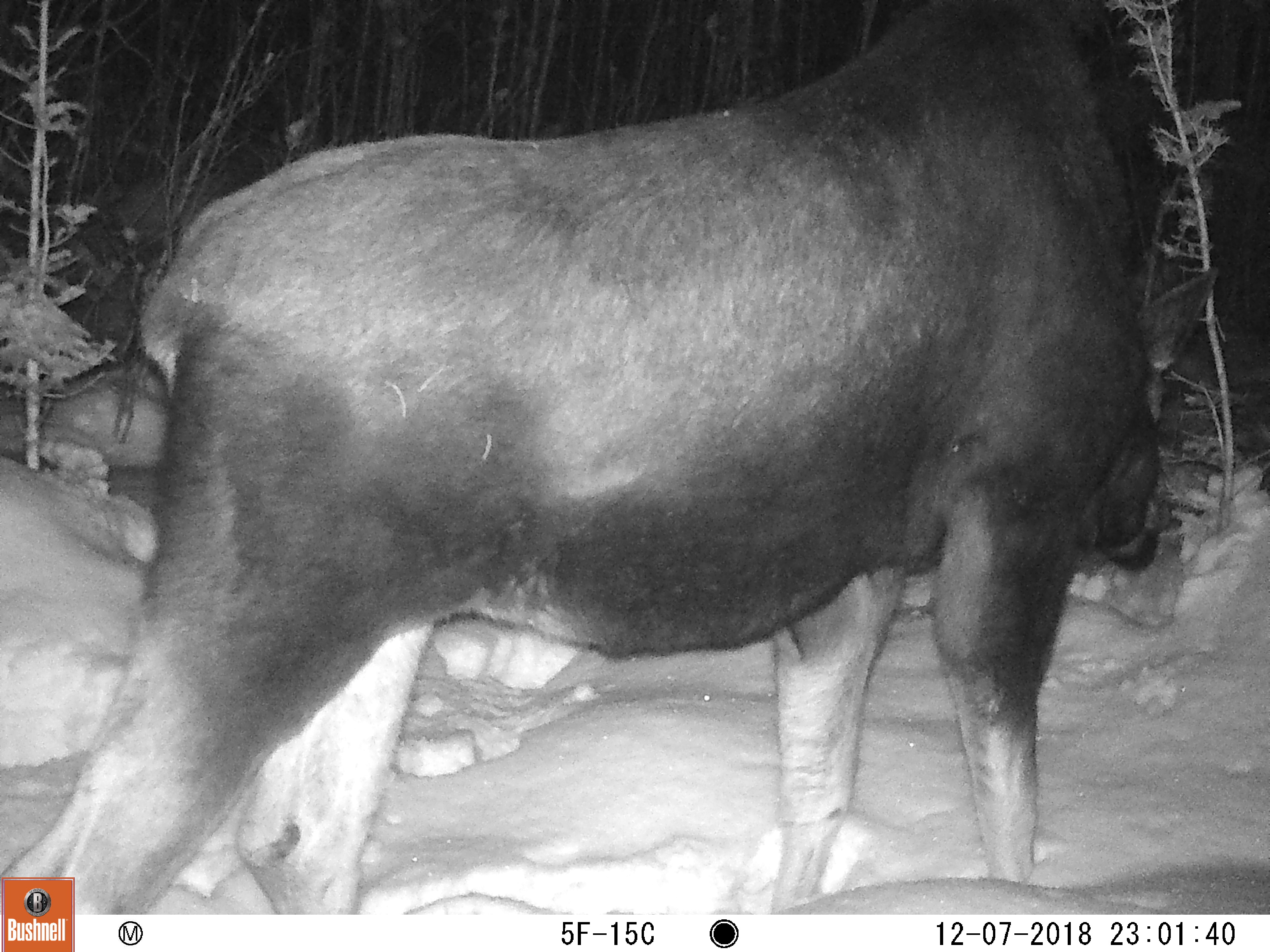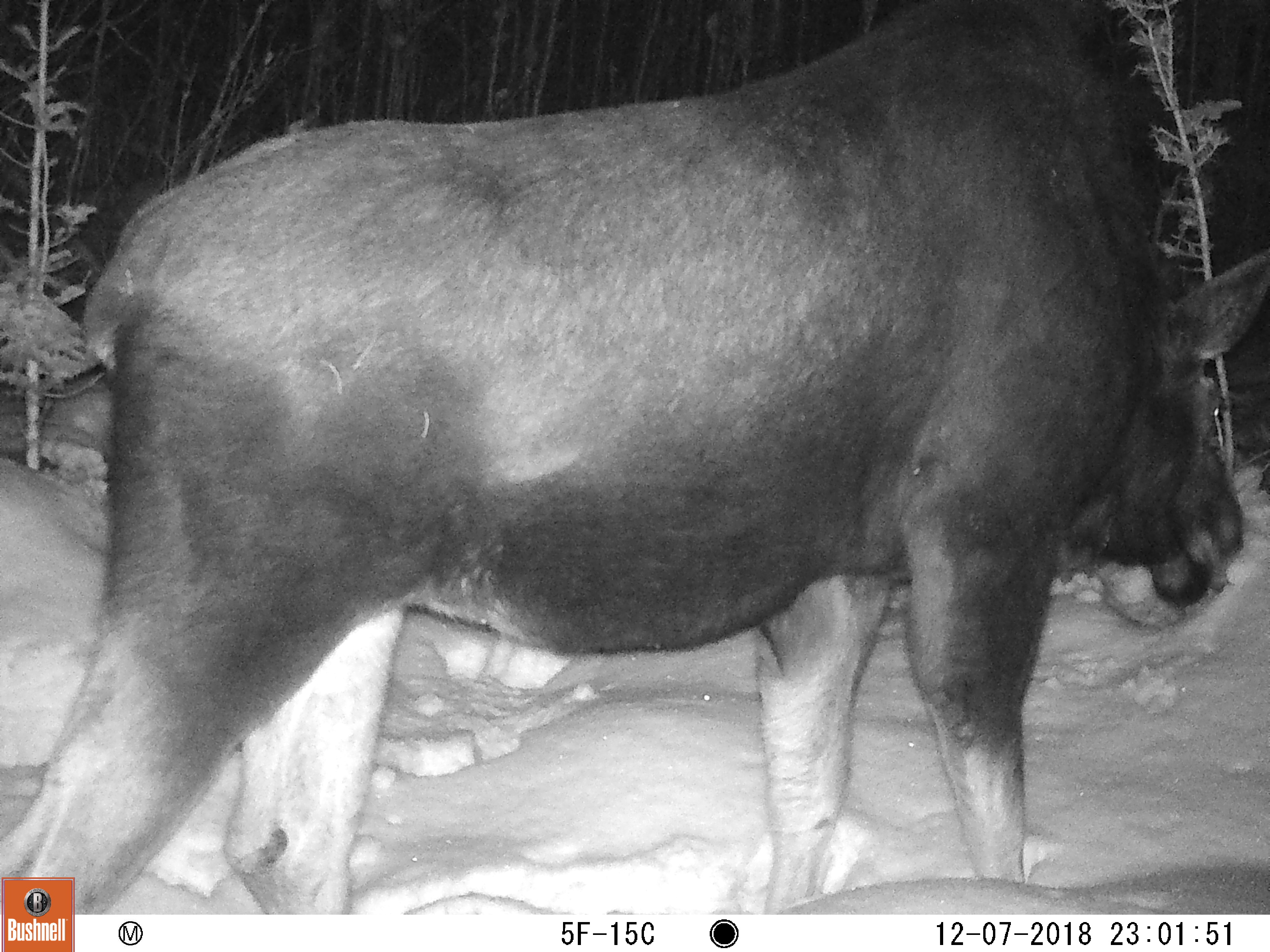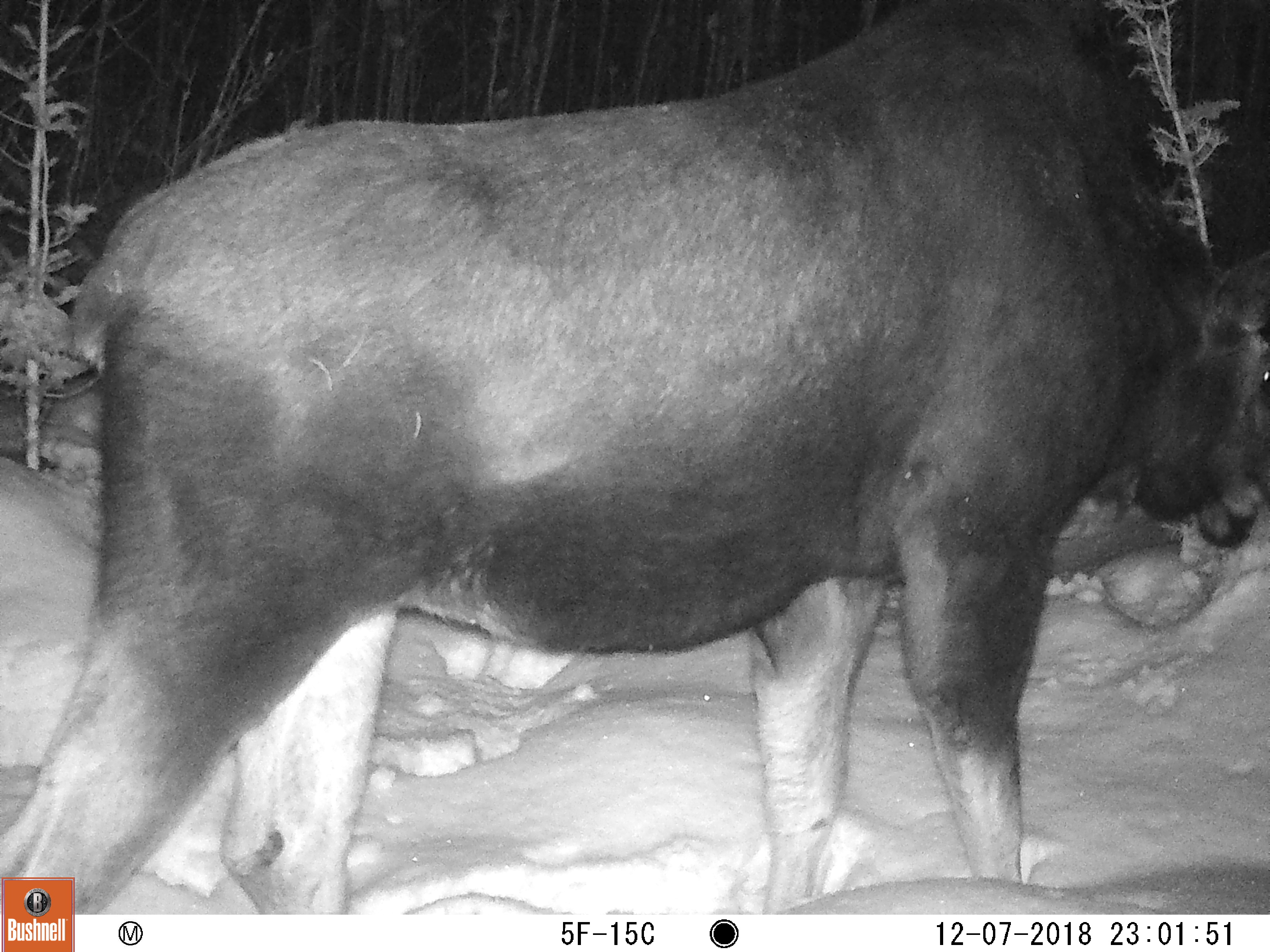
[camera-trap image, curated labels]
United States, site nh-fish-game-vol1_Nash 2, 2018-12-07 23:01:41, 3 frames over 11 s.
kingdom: Animalia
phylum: Chordata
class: Mammalia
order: Artiodactyla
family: Cervidae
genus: Alces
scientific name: Alces alces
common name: moose